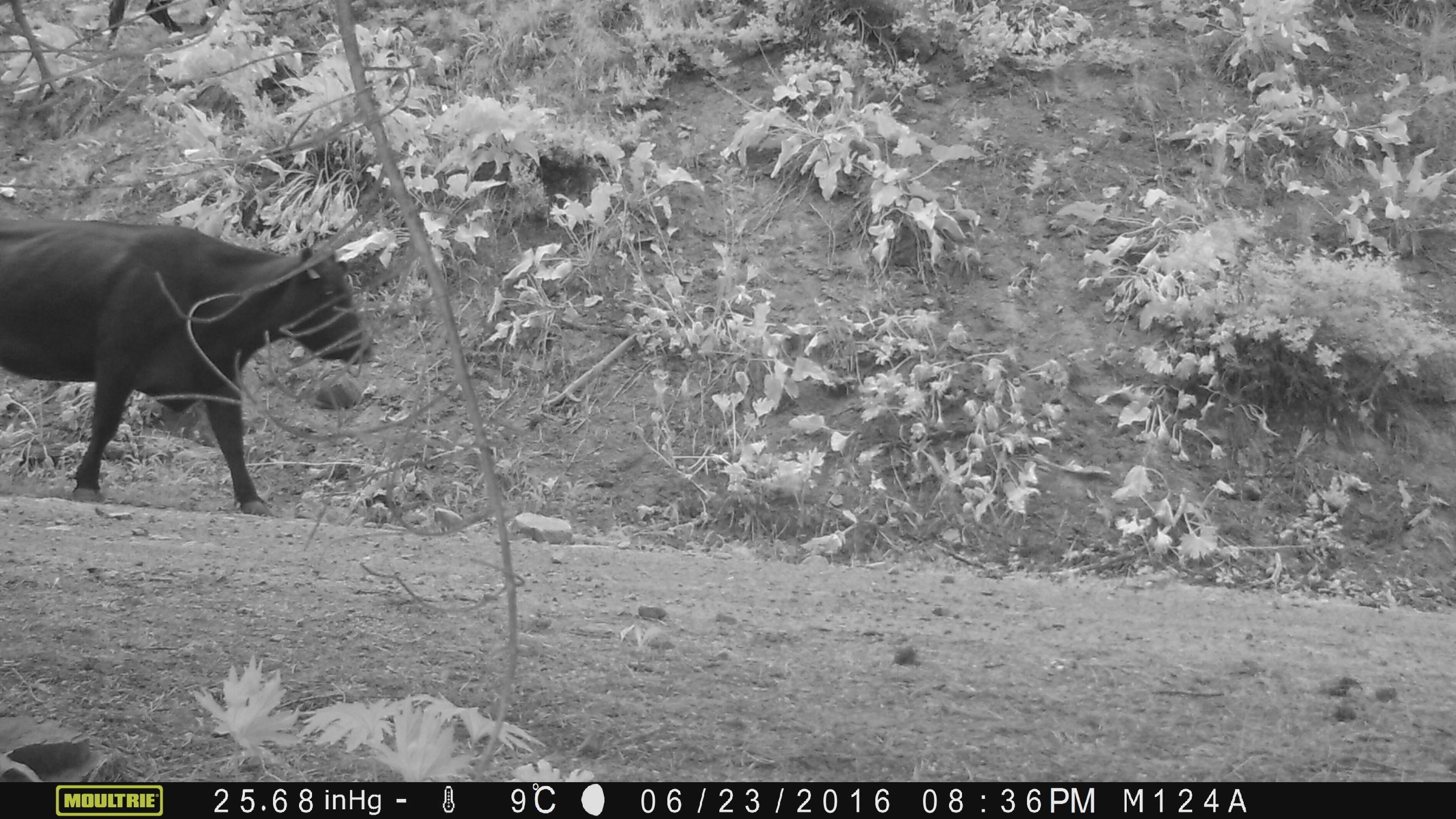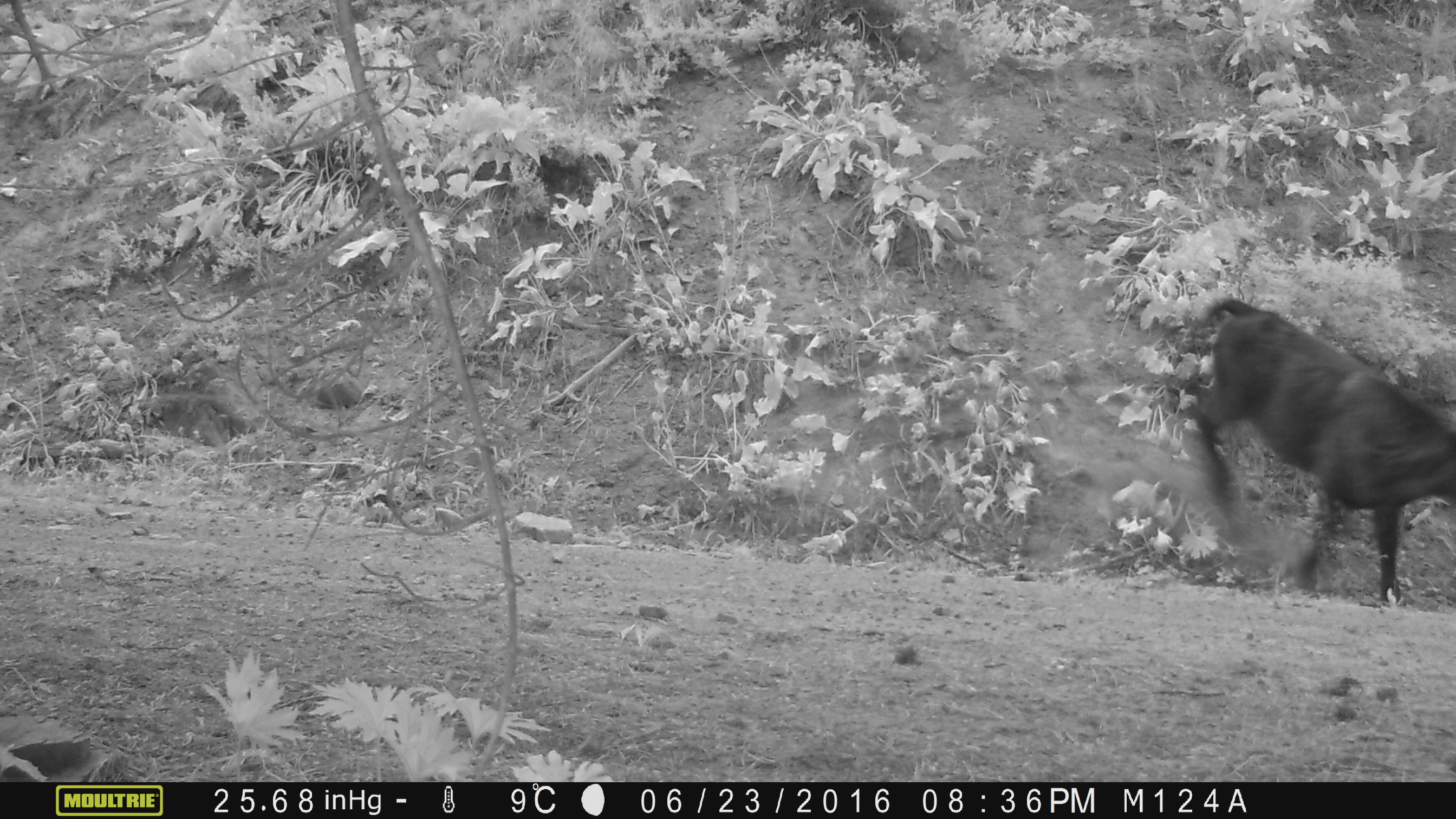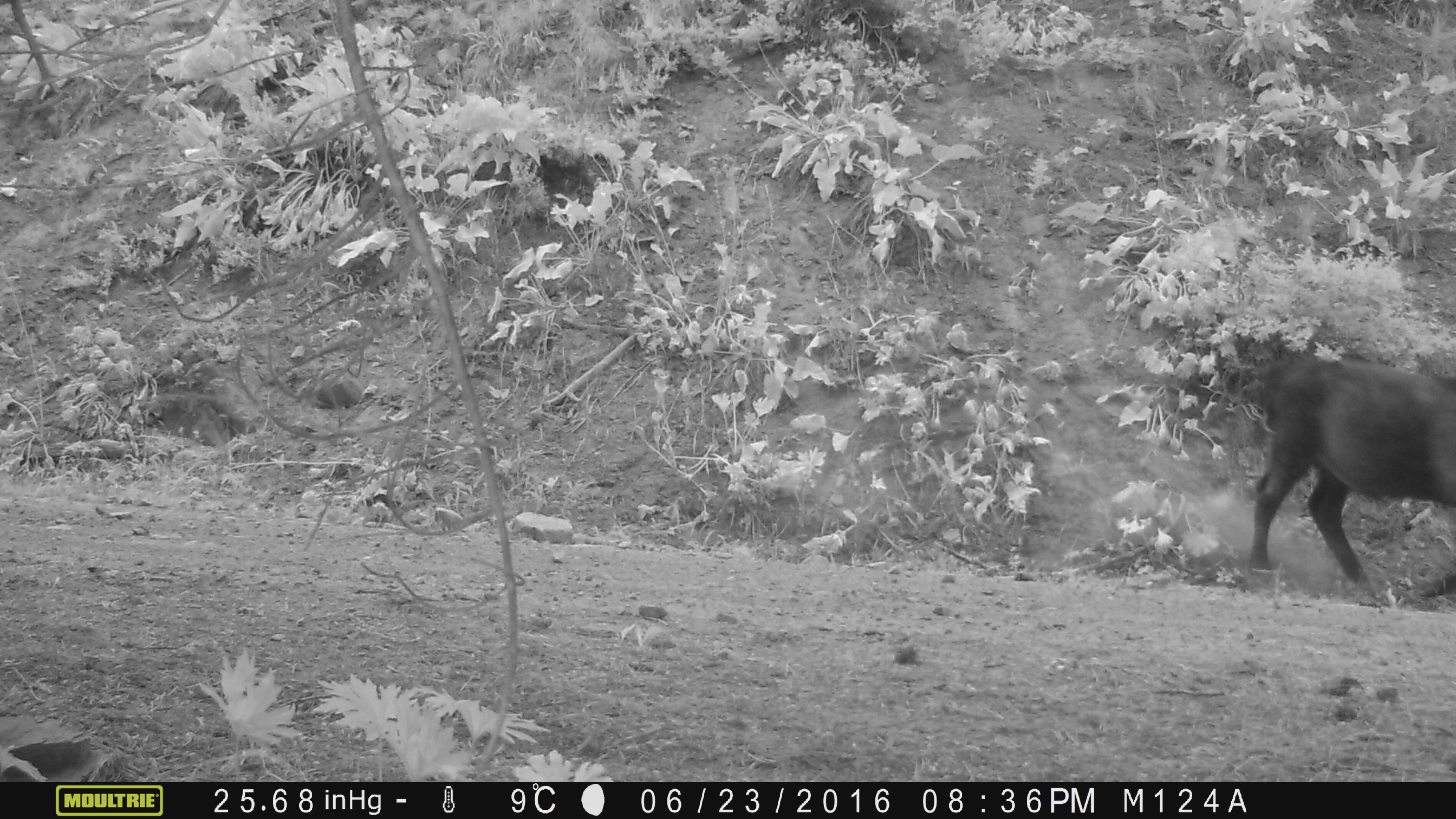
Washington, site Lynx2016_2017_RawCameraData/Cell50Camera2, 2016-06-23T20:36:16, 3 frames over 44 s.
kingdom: Animalia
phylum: Chordata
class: Mammalia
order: Artiodactyla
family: Bovidae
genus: Bos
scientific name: Bos taurus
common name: domestic cattle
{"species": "domestic cattle (Bos taurus)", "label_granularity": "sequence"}